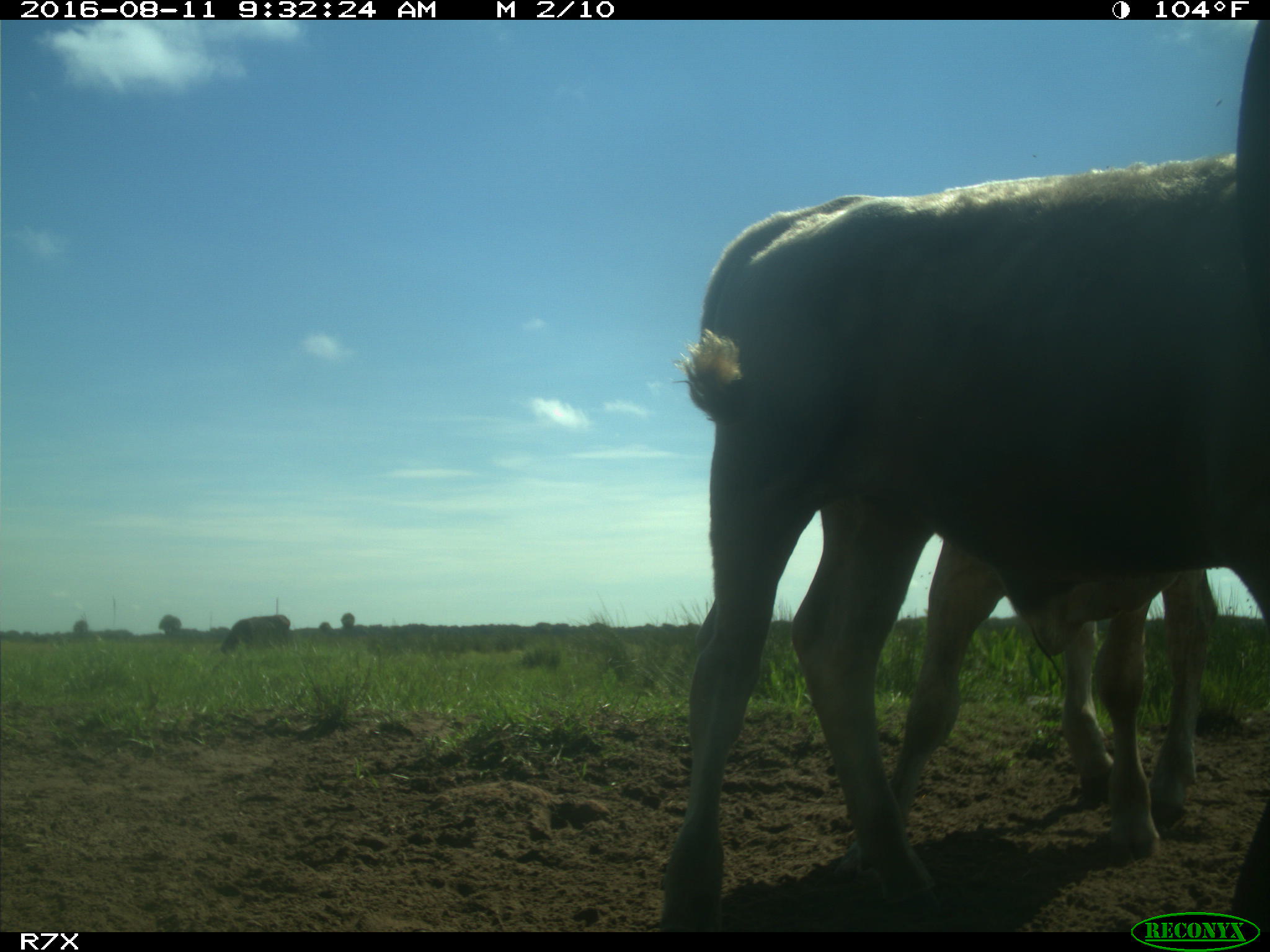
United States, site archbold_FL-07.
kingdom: Animalia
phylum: Chordata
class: Mammalia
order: Artiodactyla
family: Bovidae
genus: Bos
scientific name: Bos taurus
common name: domestic cow